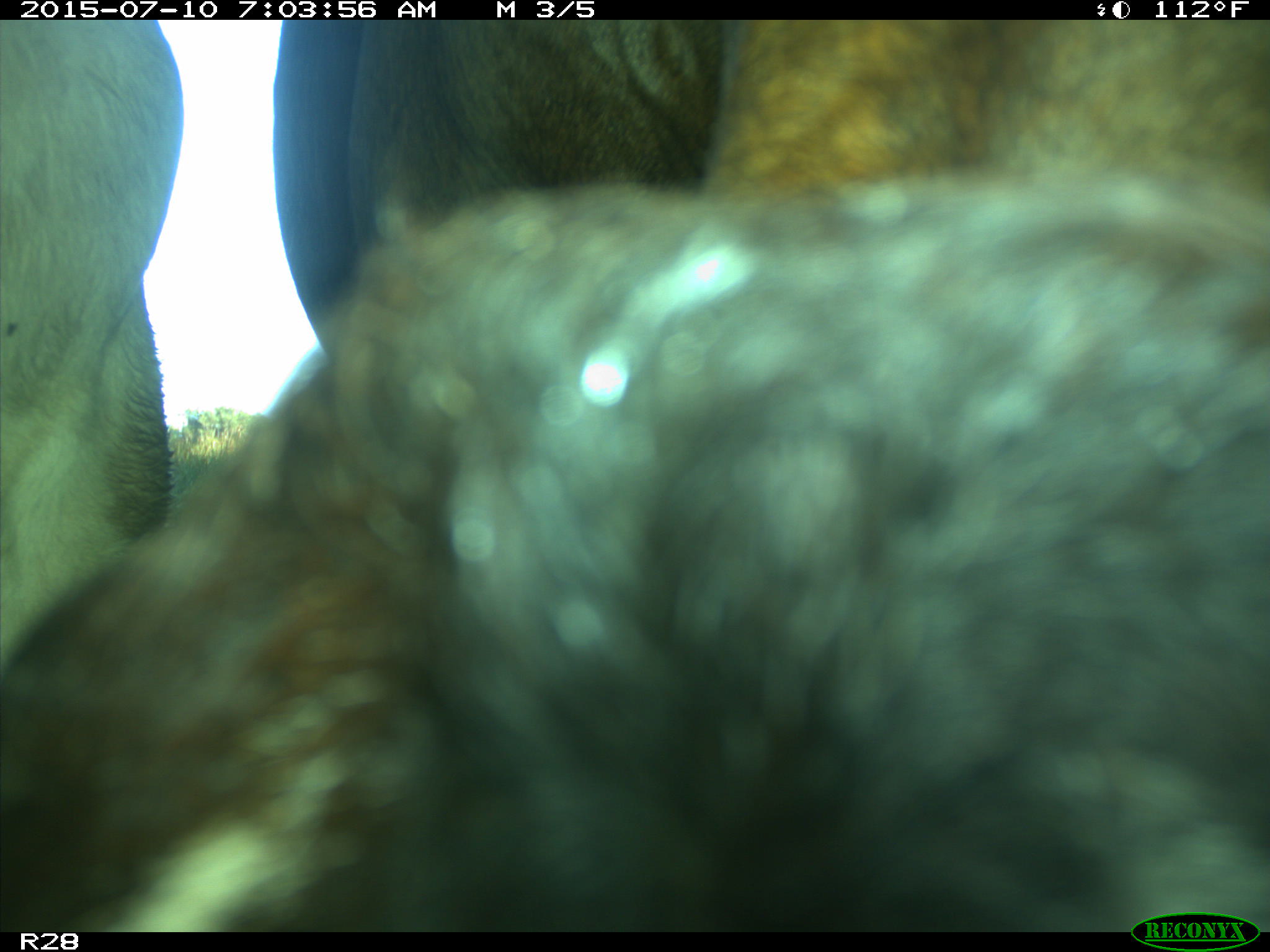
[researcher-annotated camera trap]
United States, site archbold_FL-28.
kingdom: Animalia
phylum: Chordata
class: Mammalia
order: Artiodactyla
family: Bovidae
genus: Bos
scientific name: Bos taurus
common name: domestic cow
Bos taurus (domestic cow).